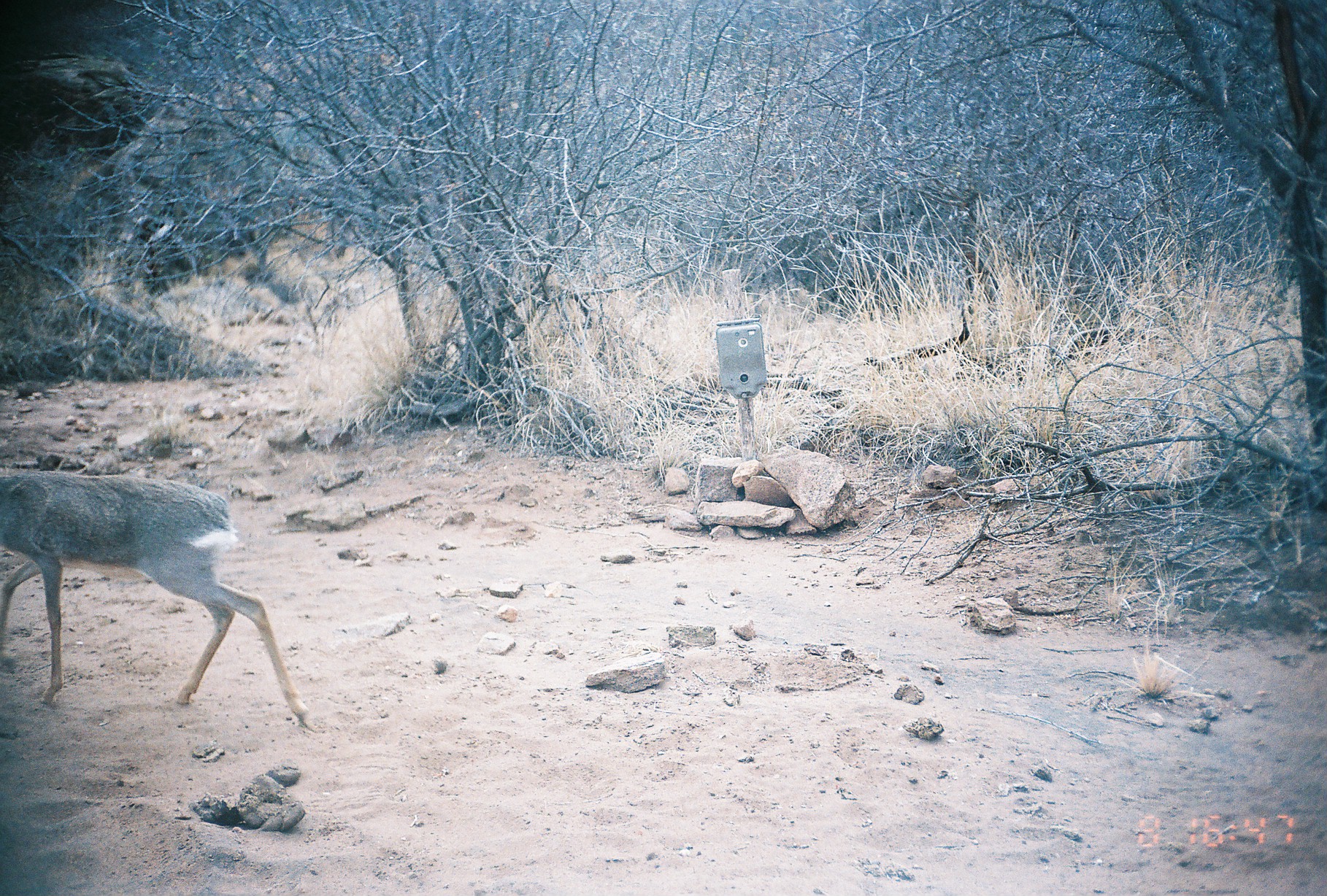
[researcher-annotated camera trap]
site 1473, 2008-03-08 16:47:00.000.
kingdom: Animalia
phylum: Chordata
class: Mammalia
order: Artiodactyla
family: Bovidae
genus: Madoqua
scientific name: Madoqua guentheri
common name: günther's dik-dik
Madoqua guentheri (günther's dik-dik), count 1.